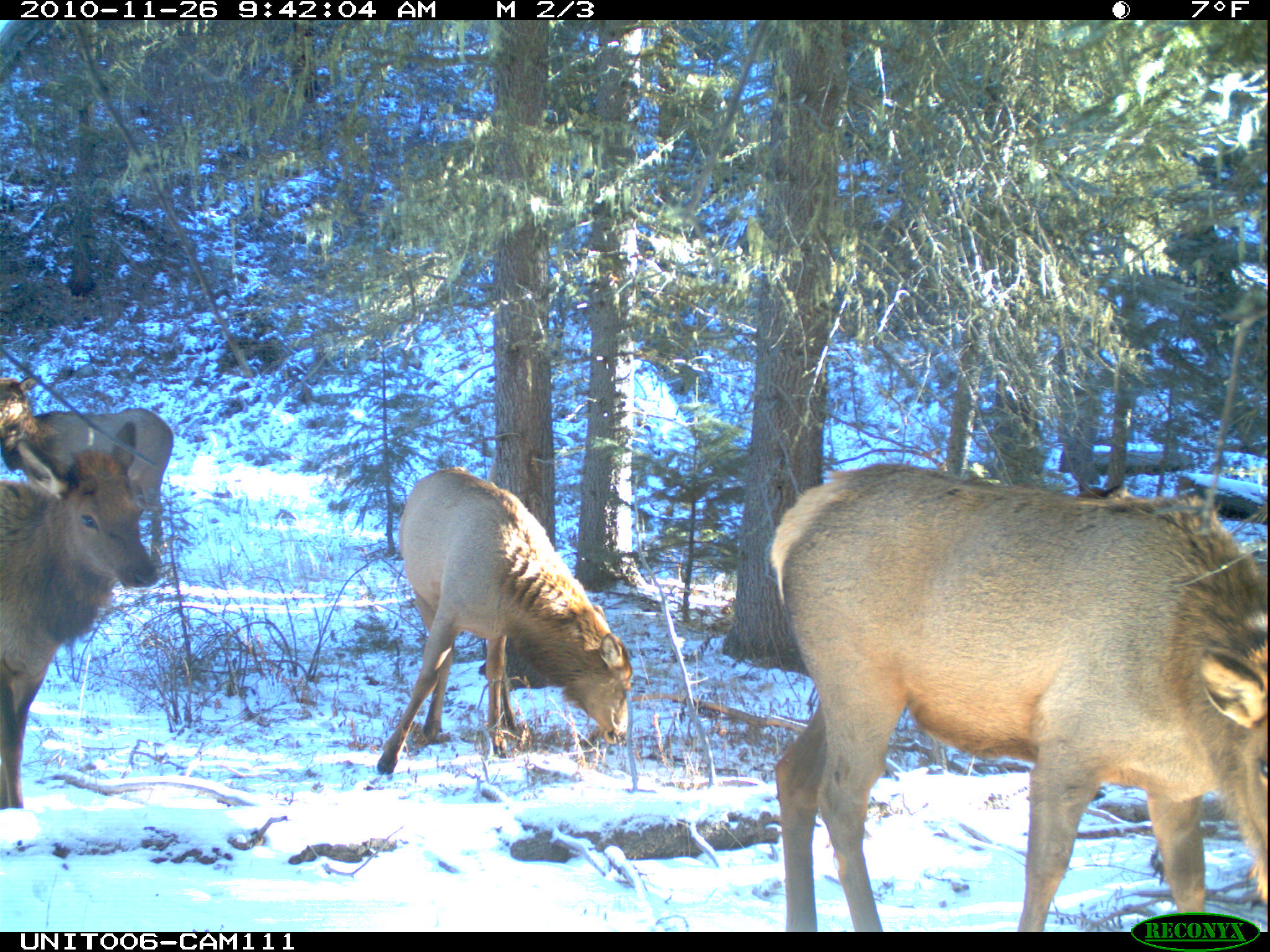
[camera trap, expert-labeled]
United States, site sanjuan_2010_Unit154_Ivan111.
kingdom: Animalia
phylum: Chordata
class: Mammalia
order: Artiodactyla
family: Cervidae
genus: Cervus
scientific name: Cervus elaphus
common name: red deer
Cervus elaphus (red deer).